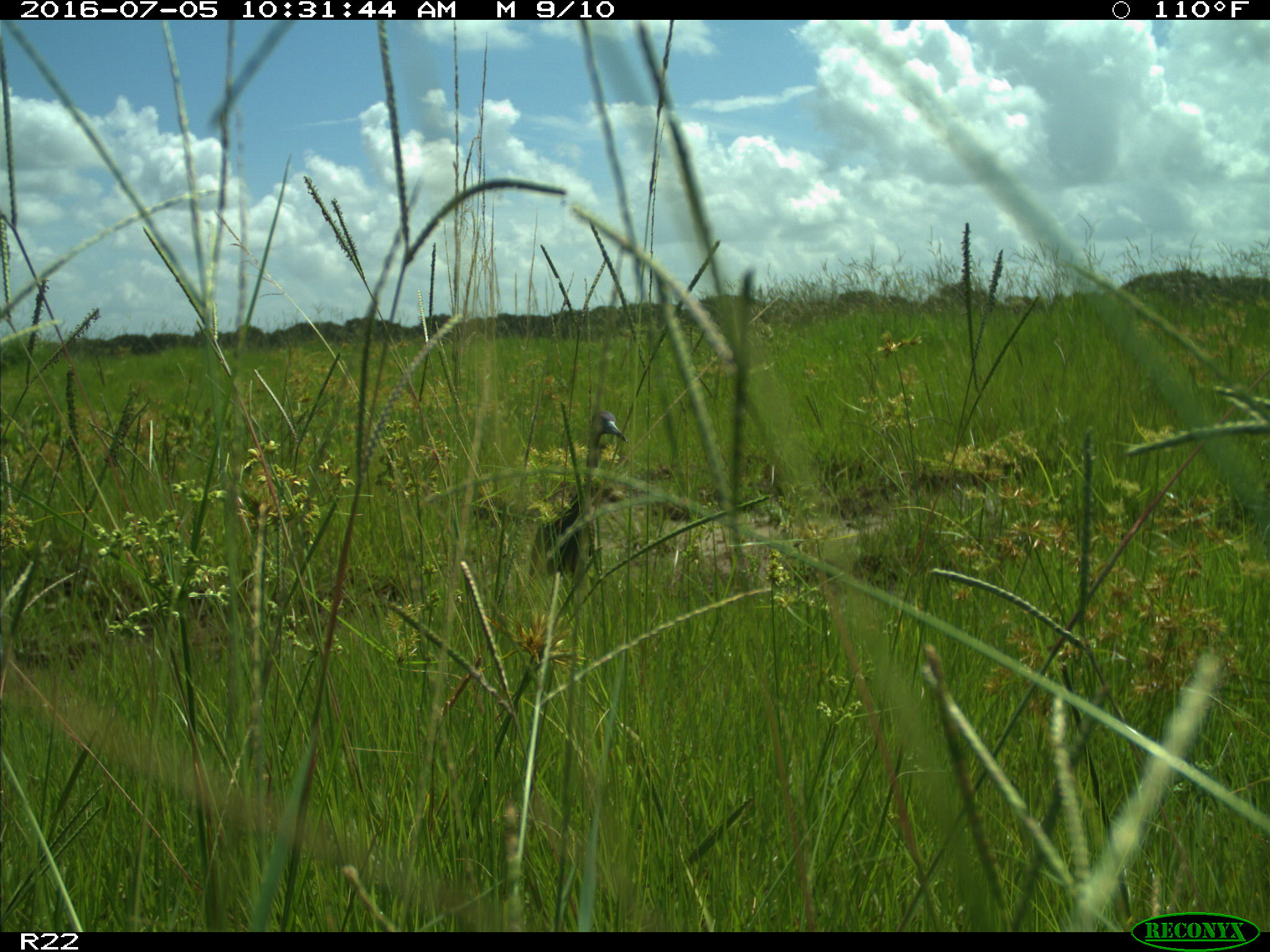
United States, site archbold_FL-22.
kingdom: Animalia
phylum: Chordata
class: Aves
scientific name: Aves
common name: birds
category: unidentified bird